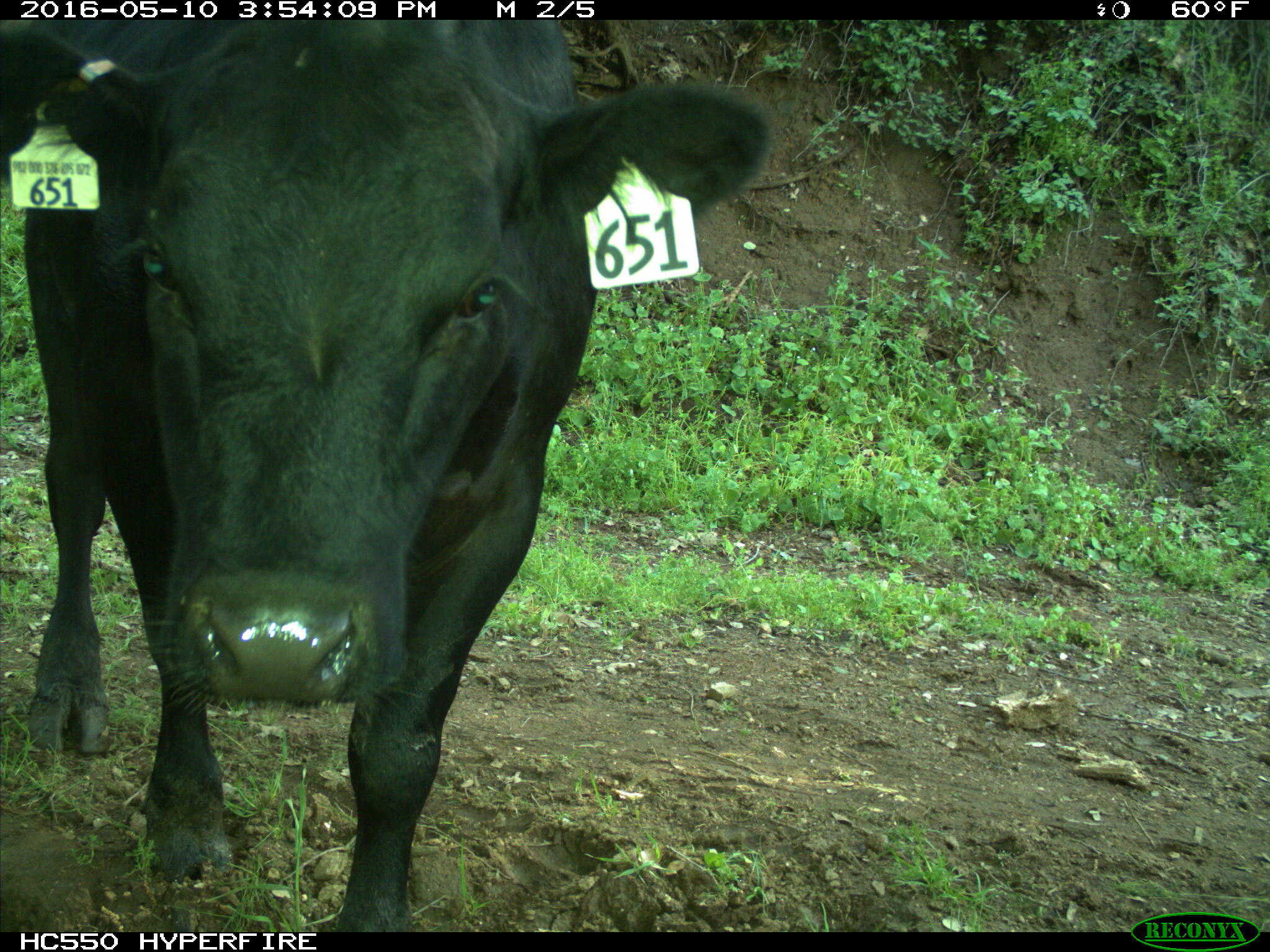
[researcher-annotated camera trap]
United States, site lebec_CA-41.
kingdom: Animalia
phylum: Chordata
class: Mammalia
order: Artiodactyla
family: Bovidae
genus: Bos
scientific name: Bos taurus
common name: domestic cow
Bos taurus (domestic cow).